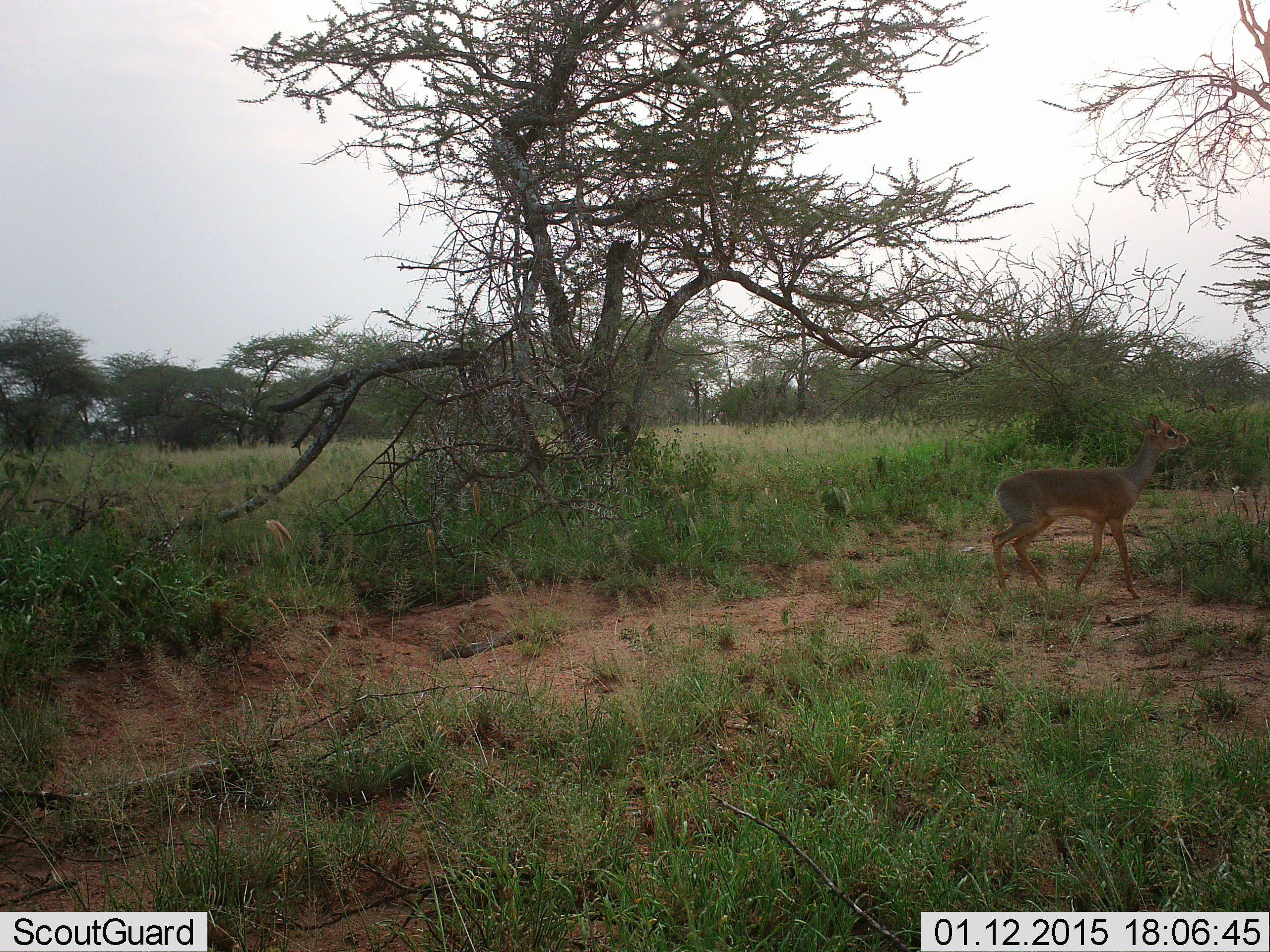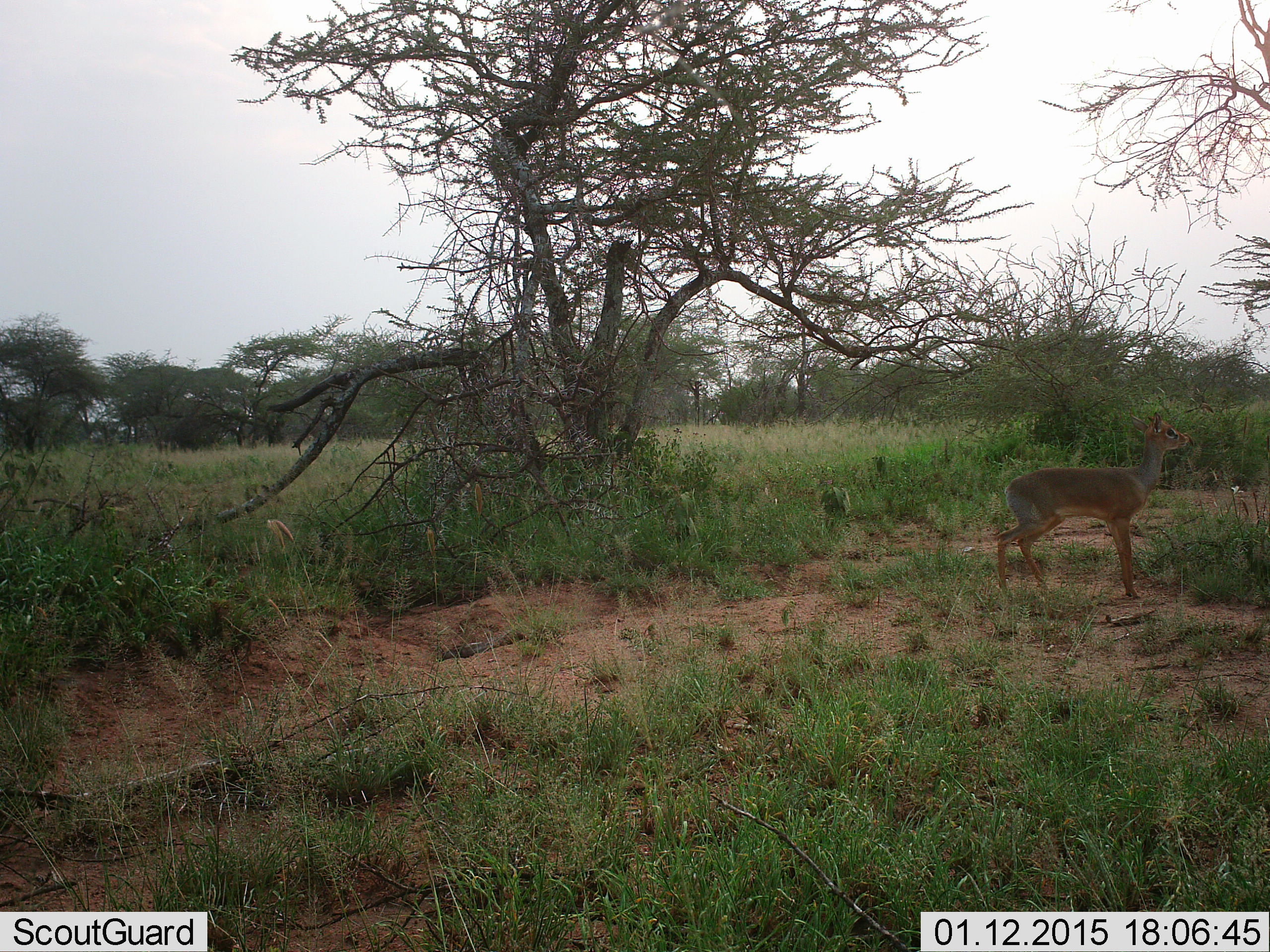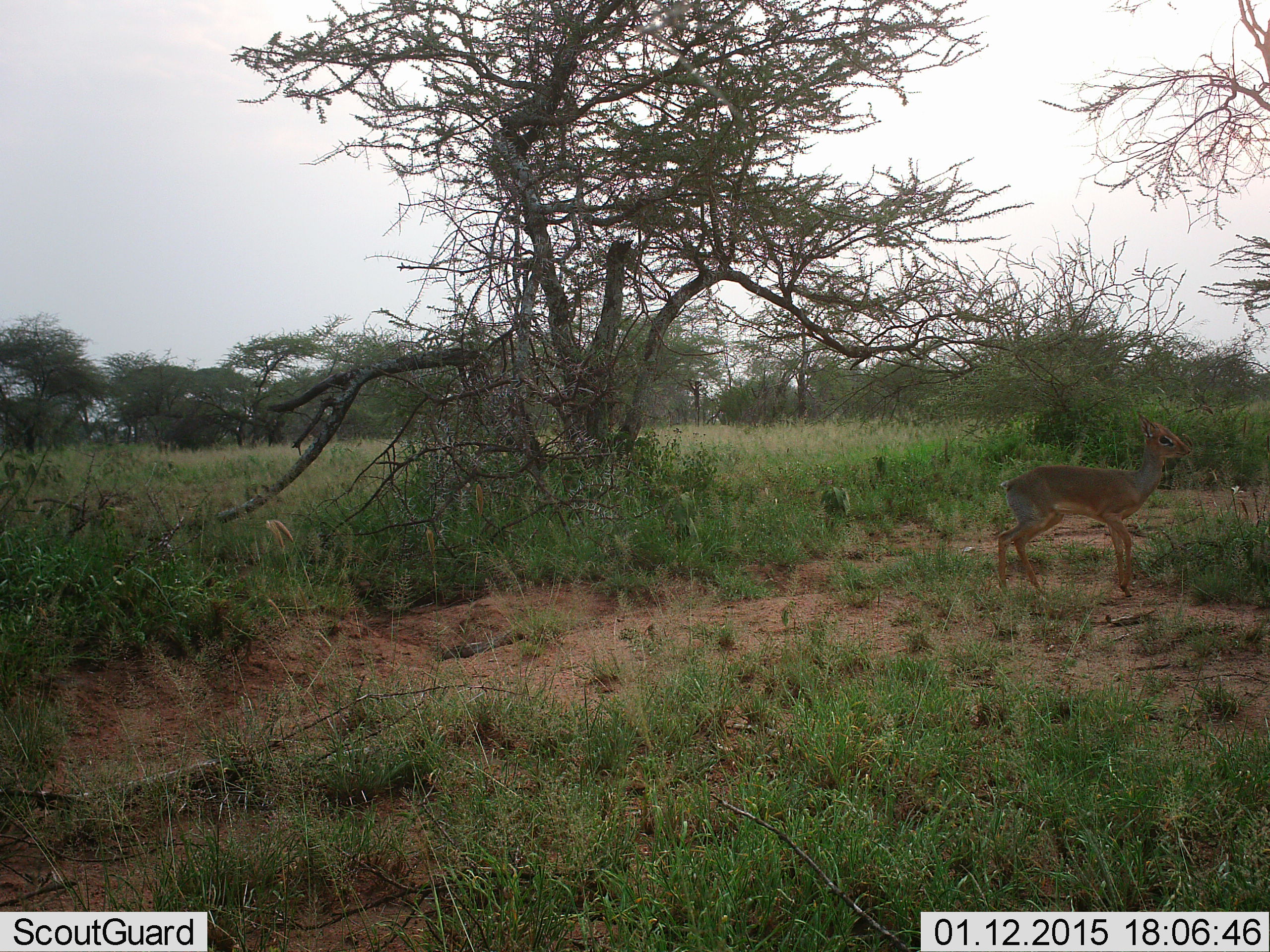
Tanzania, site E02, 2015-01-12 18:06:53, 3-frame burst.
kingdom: Animalia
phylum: Chordata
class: Mammalia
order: Artiodactyla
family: Bovidae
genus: Madoqua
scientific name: Madoqua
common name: dikdik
Dikdik (Madoqua), count 1. Behavior (volunteer vote fractions): standing 100%, resting 0%, moving 0%, interacting 0%. Young present (vote fraction): 0%. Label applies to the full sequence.